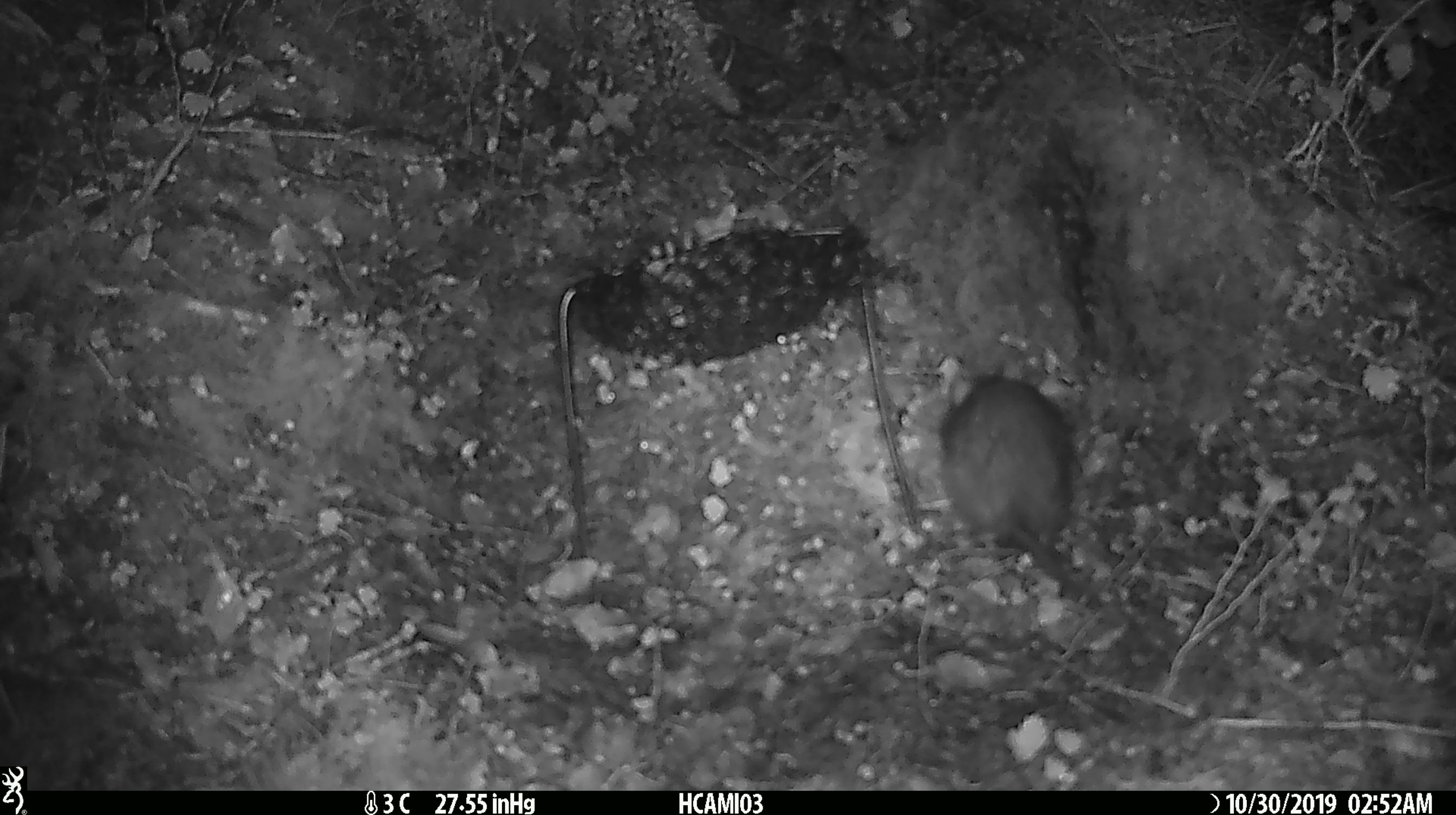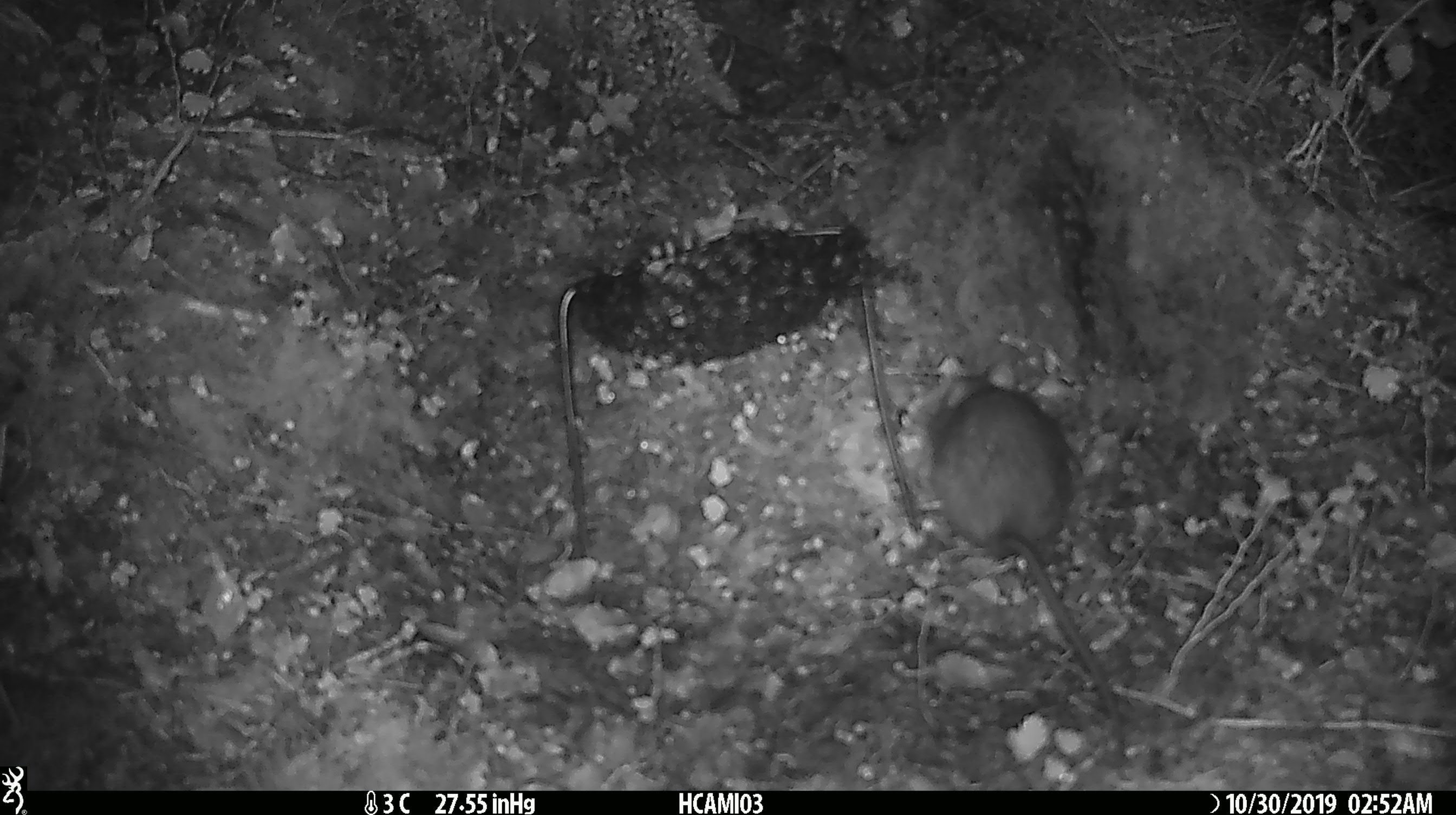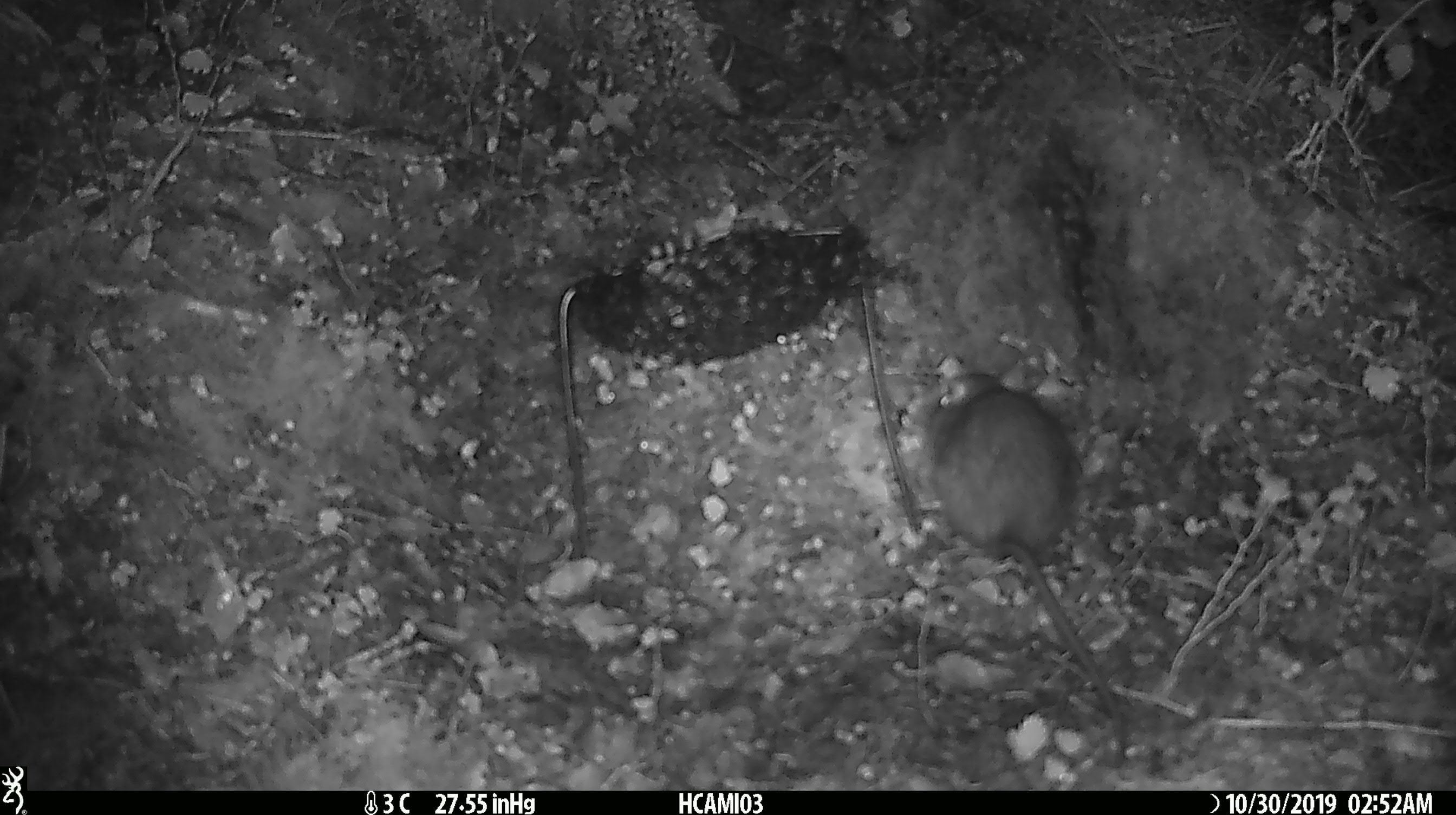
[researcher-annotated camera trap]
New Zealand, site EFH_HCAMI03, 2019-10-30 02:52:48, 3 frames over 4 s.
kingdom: Animalia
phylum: Chordata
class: Mammalia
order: Rodentia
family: Muridae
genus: Rattus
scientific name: Rattus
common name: rat